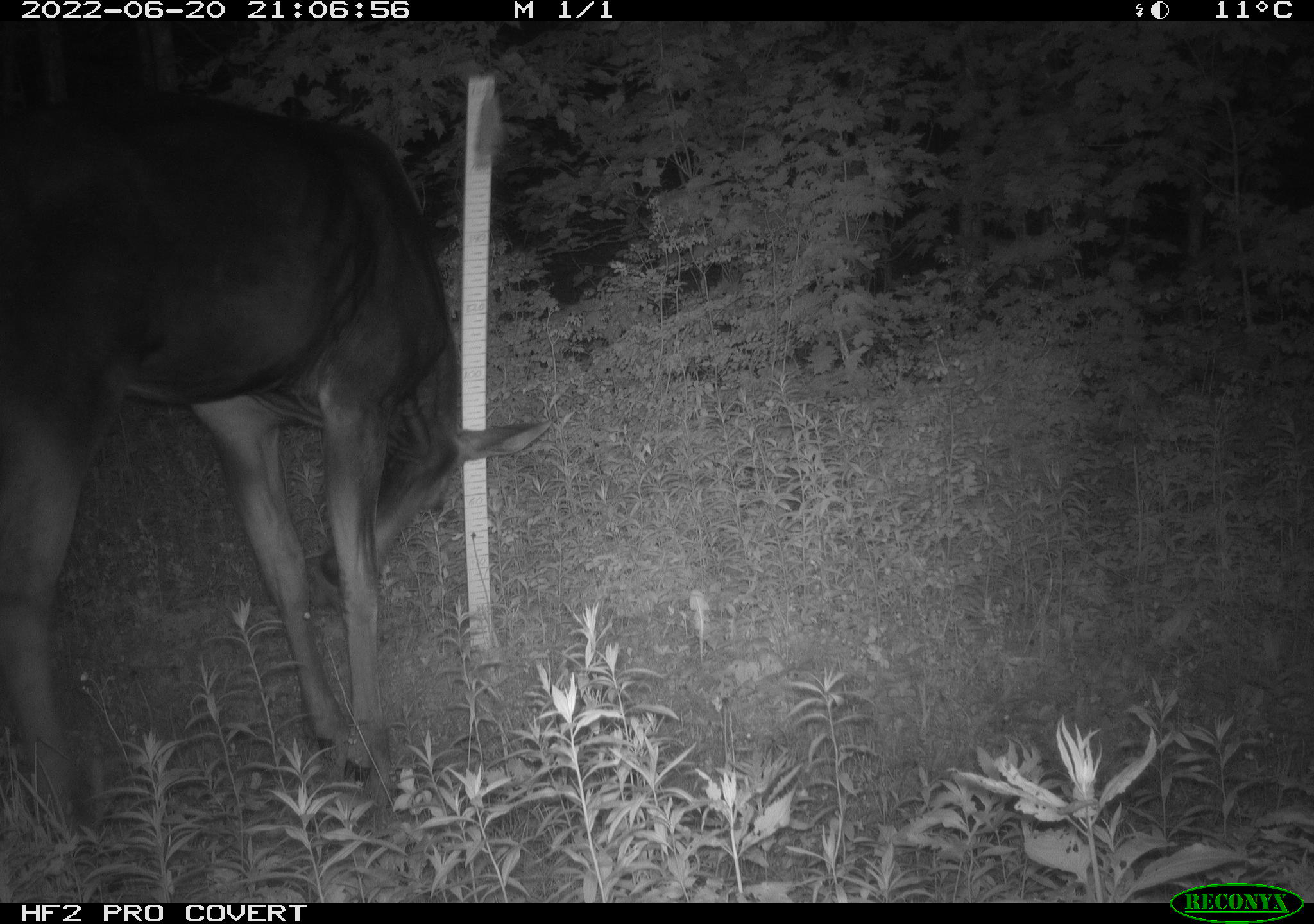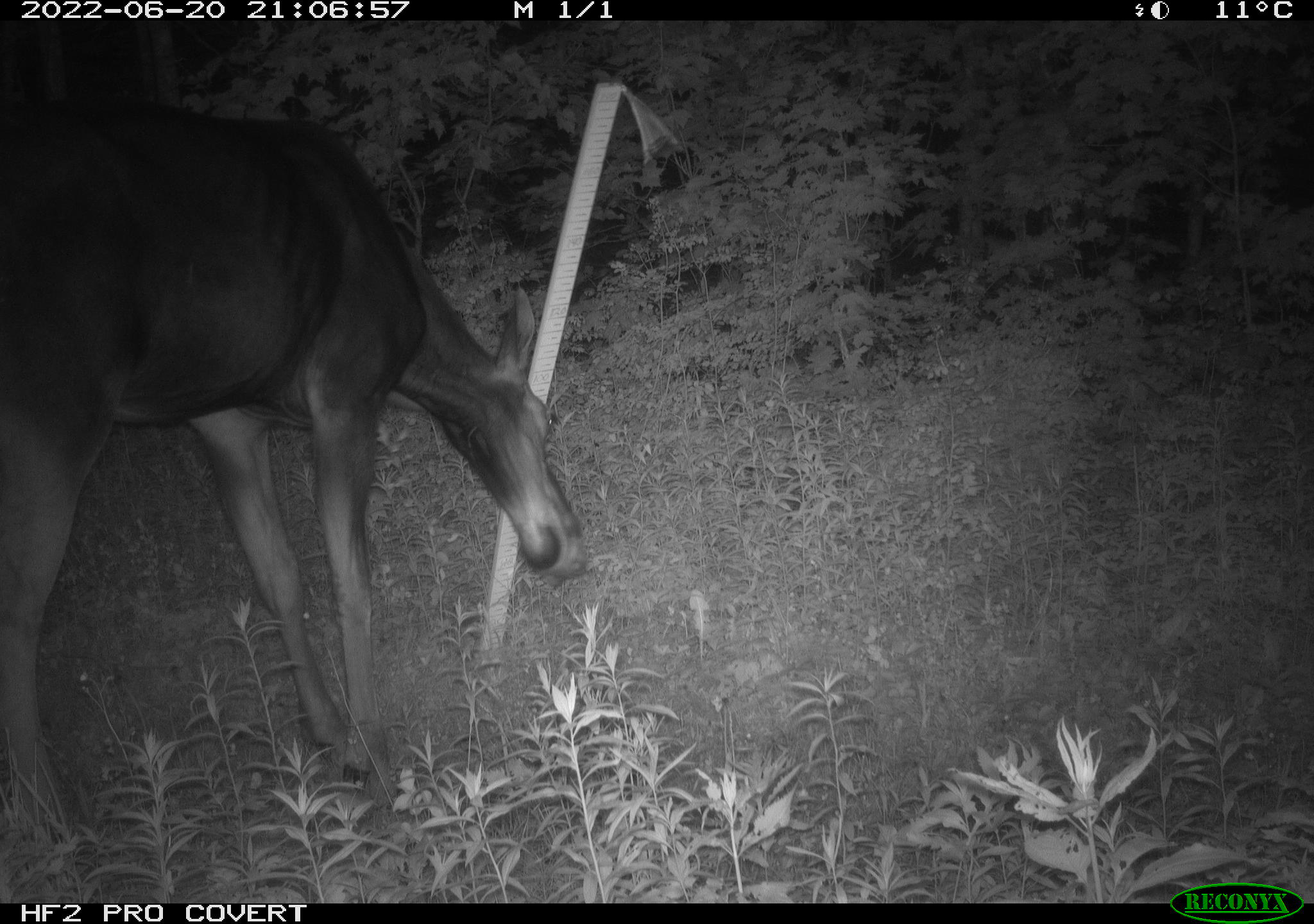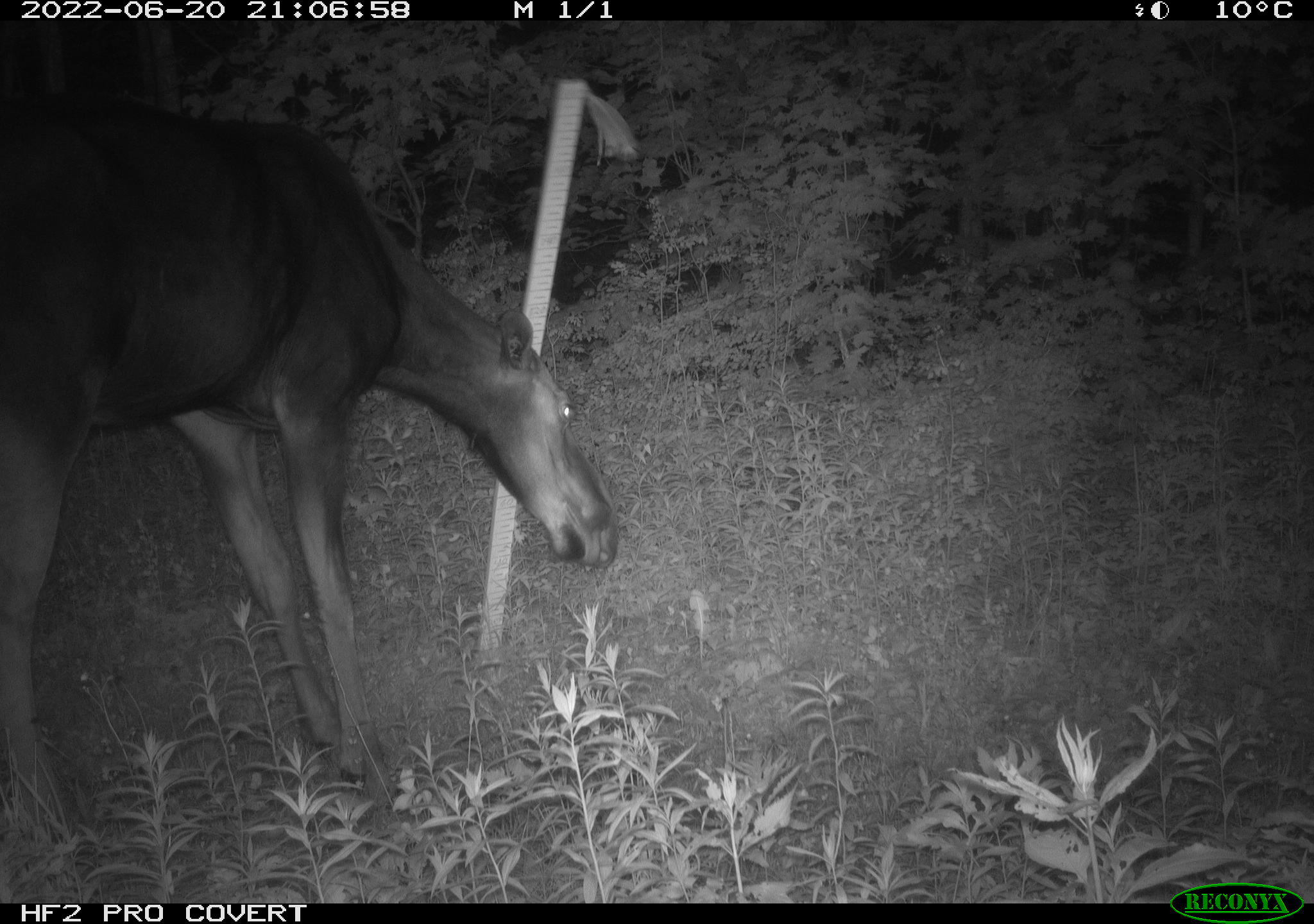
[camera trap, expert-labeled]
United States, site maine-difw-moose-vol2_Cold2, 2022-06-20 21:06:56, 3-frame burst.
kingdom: Animalia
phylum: Chordata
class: Mammalia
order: Artiodactyla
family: Cervidae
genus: Alces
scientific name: Alces alces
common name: moose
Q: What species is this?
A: Moose (Alces alces).